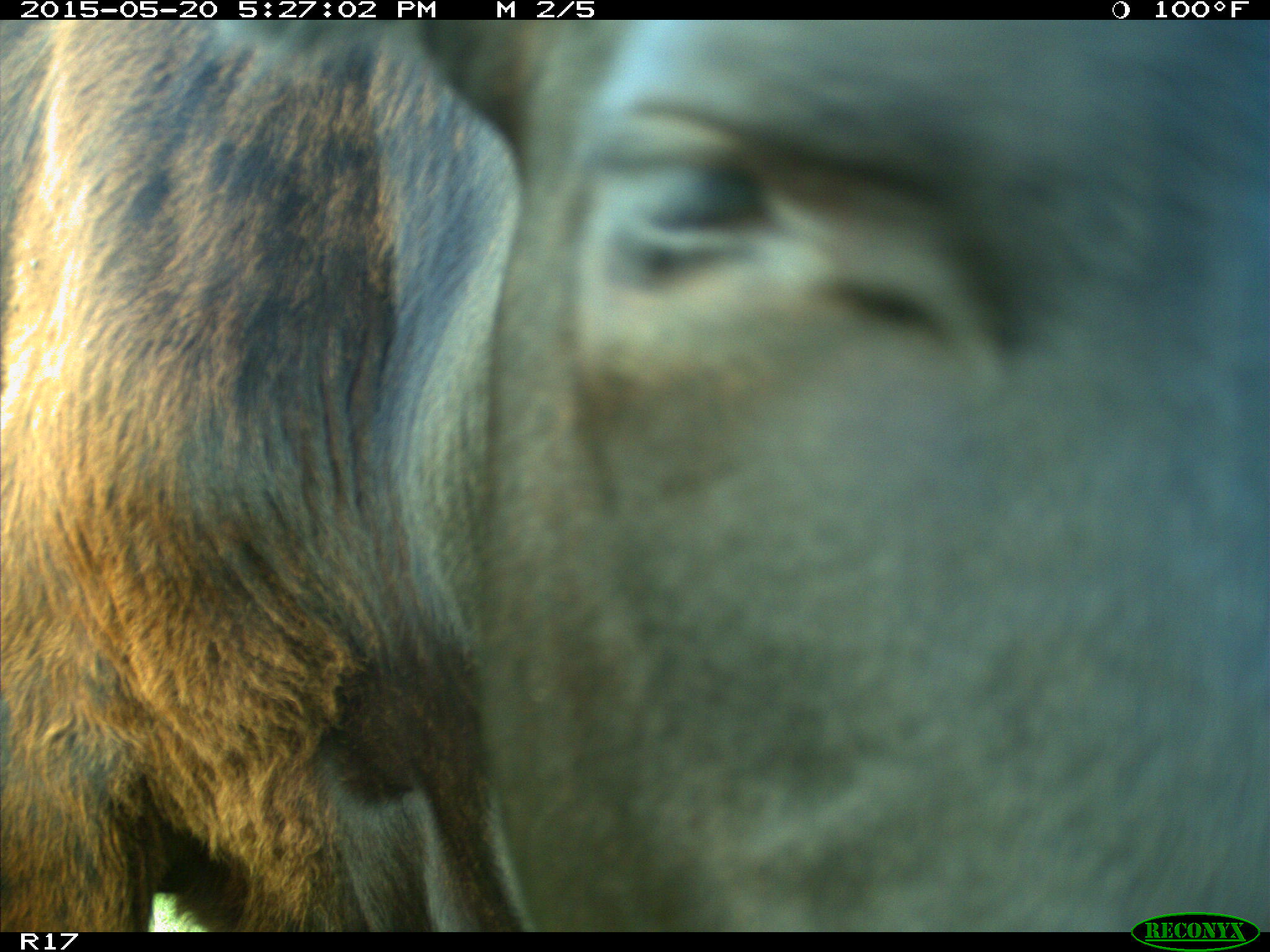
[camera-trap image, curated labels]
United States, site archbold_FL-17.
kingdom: Animalia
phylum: Chordata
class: Mammalia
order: Artiodactyla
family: Bovidae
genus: Bos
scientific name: Bos taurus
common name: domestic cow